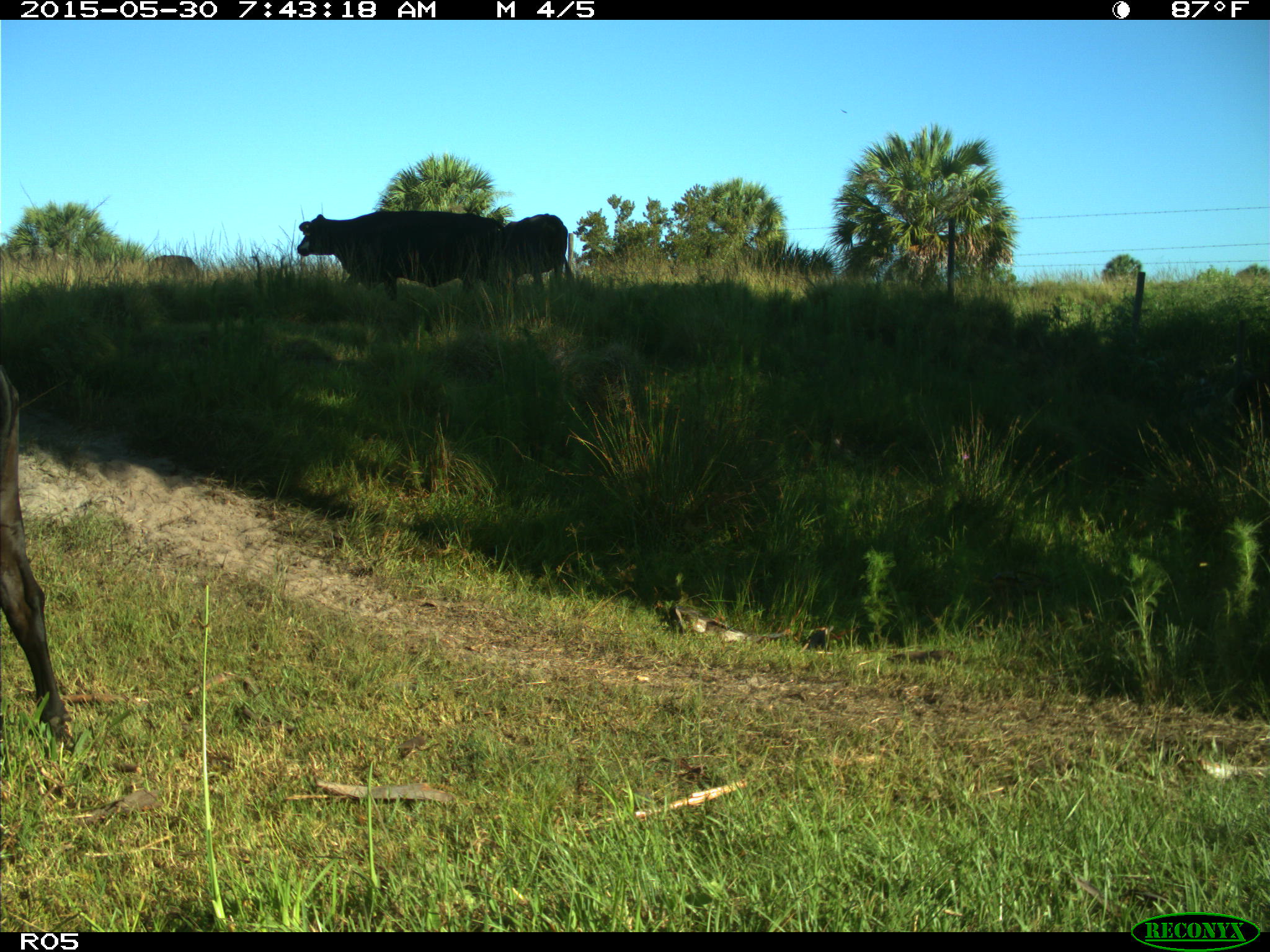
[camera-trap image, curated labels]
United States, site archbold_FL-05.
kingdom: Animalia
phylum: Chordata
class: Mammalia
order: Artiodactyla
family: Bovidae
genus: Bos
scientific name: Bos taurus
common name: domestic cow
Bos taurus (domestic cow).